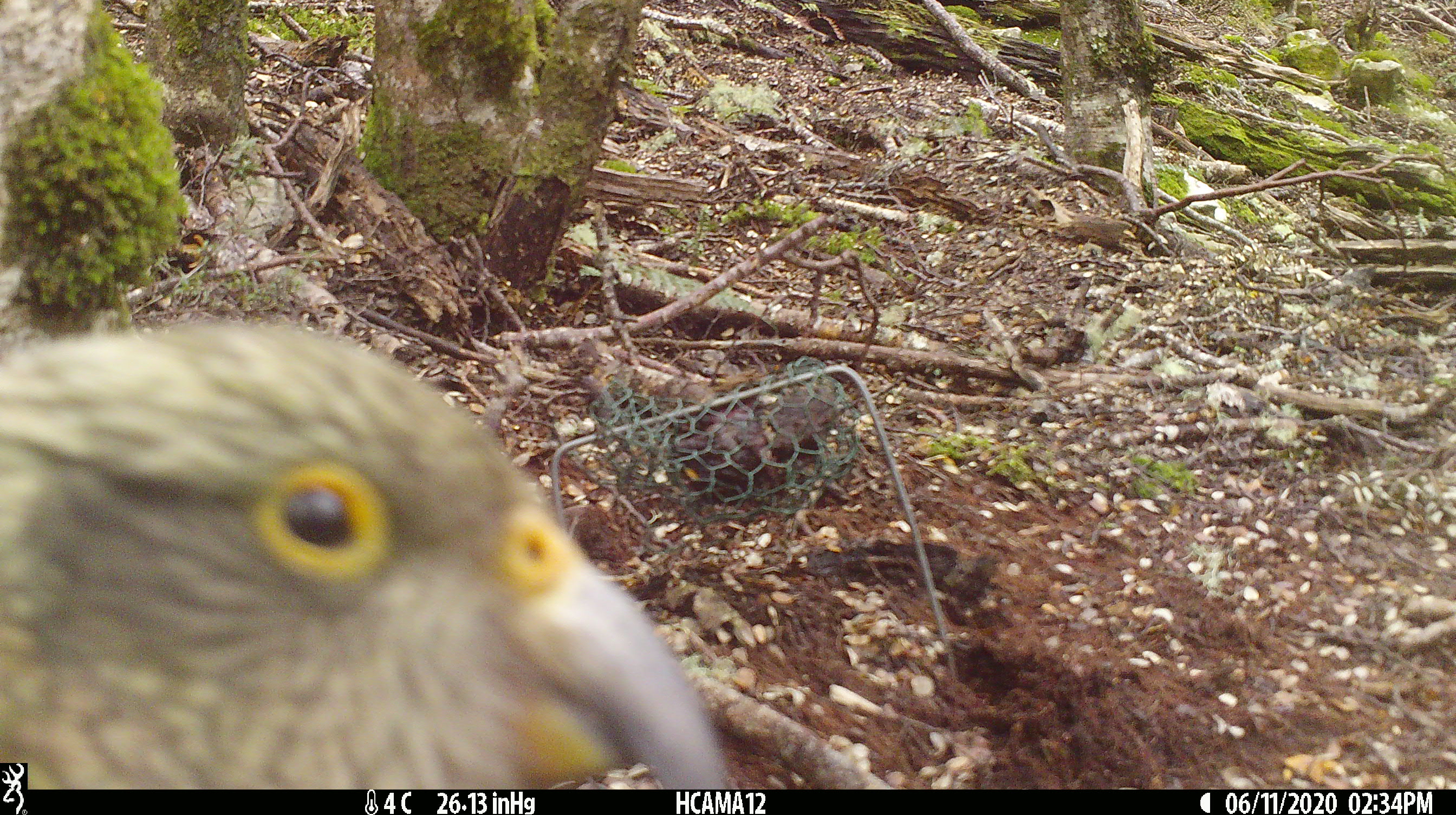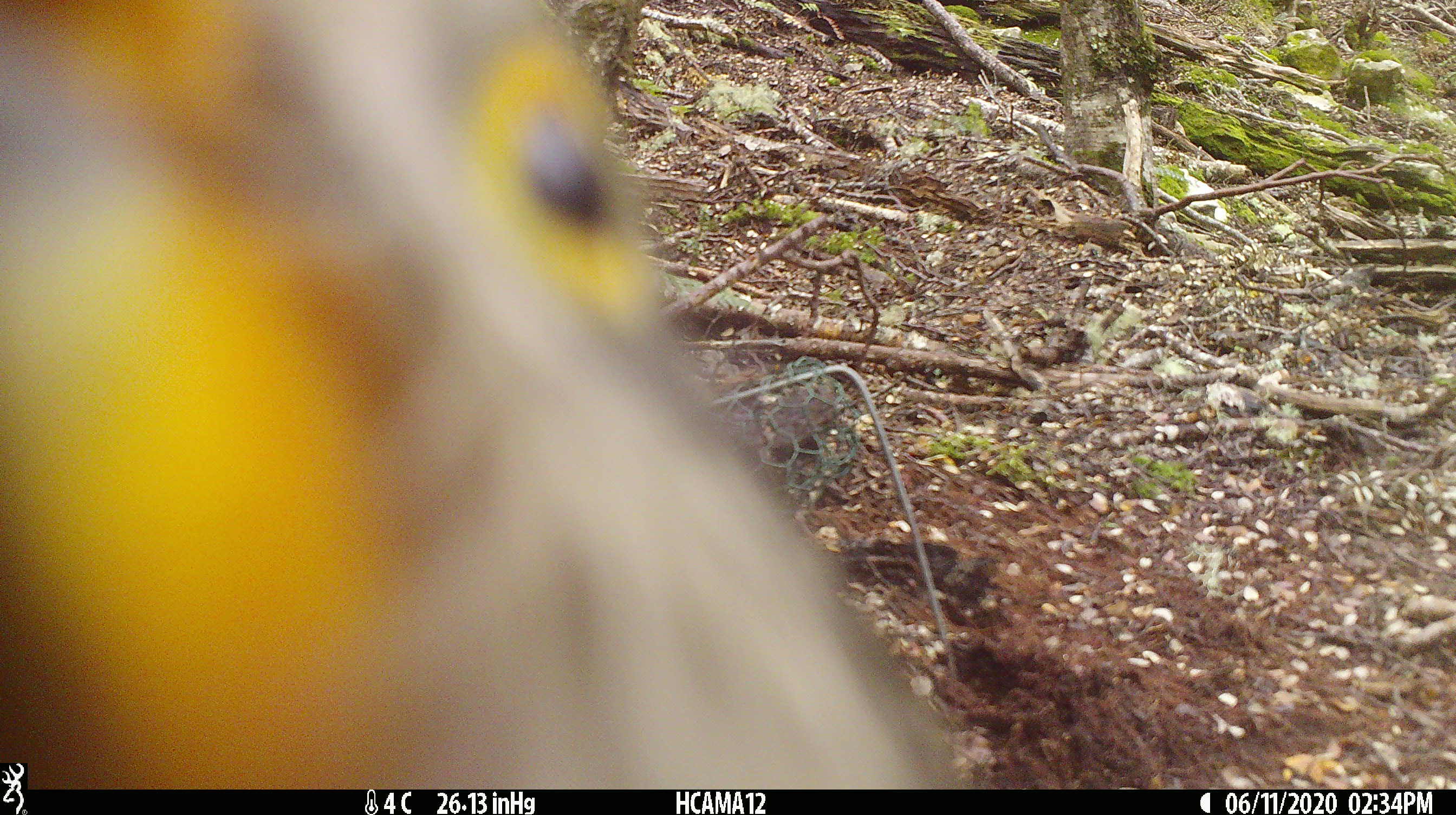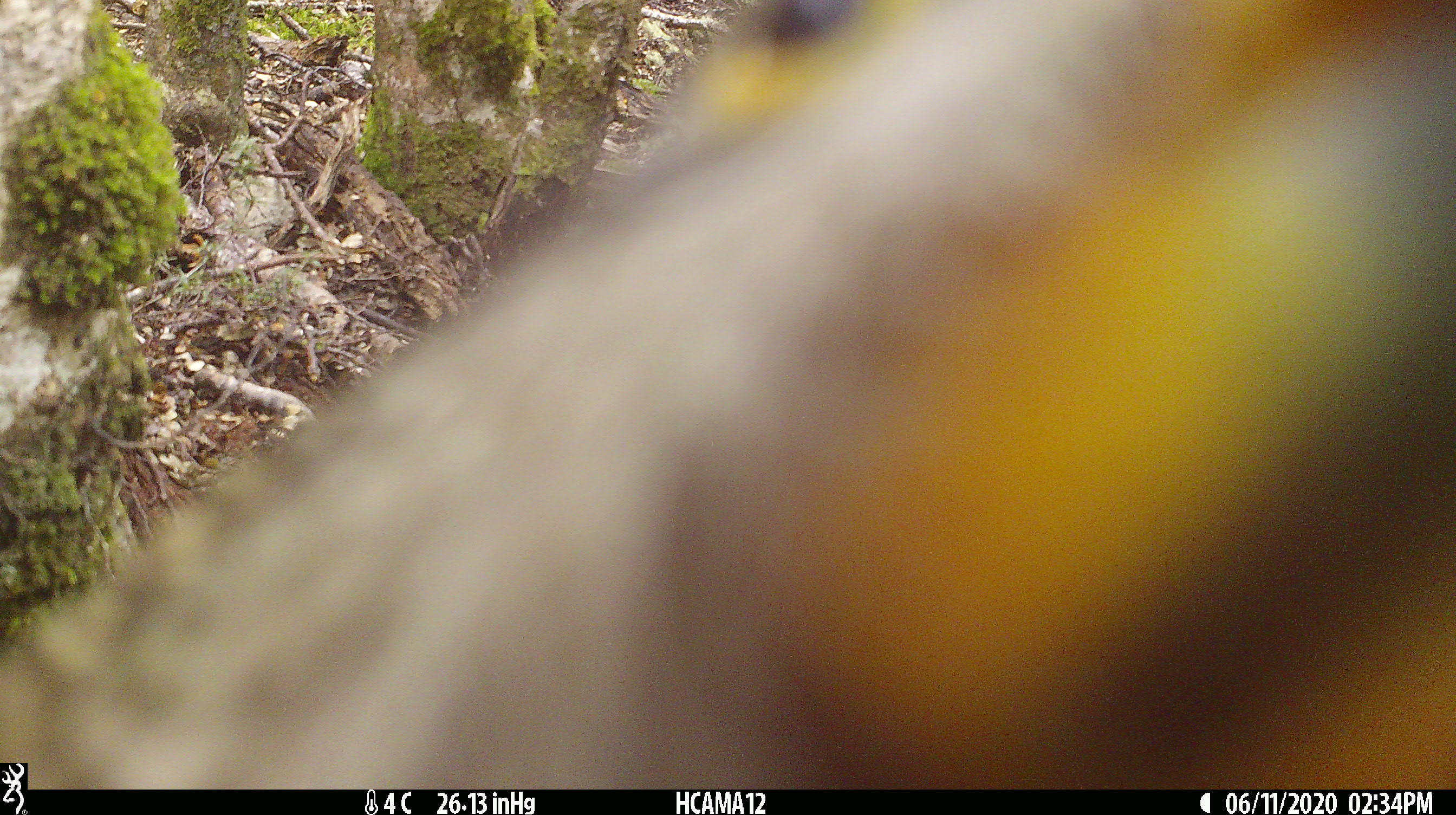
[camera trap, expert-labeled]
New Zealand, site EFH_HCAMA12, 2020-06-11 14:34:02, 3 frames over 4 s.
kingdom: Animalia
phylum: Chordata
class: Aves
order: Psittaciformes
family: Strigopidae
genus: Nestor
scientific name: Nestor notabilis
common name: kea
Kea (Nestor notabilis).